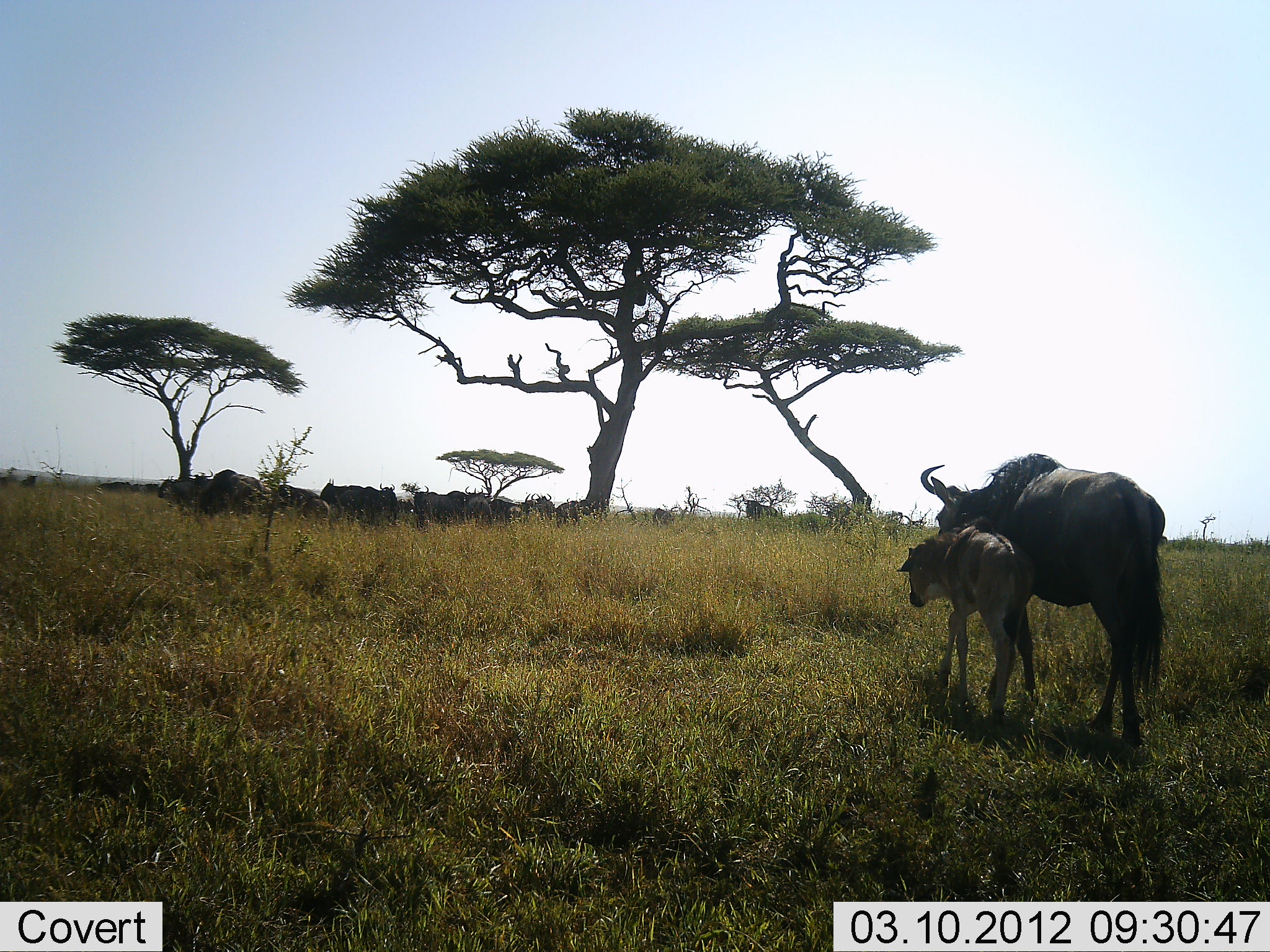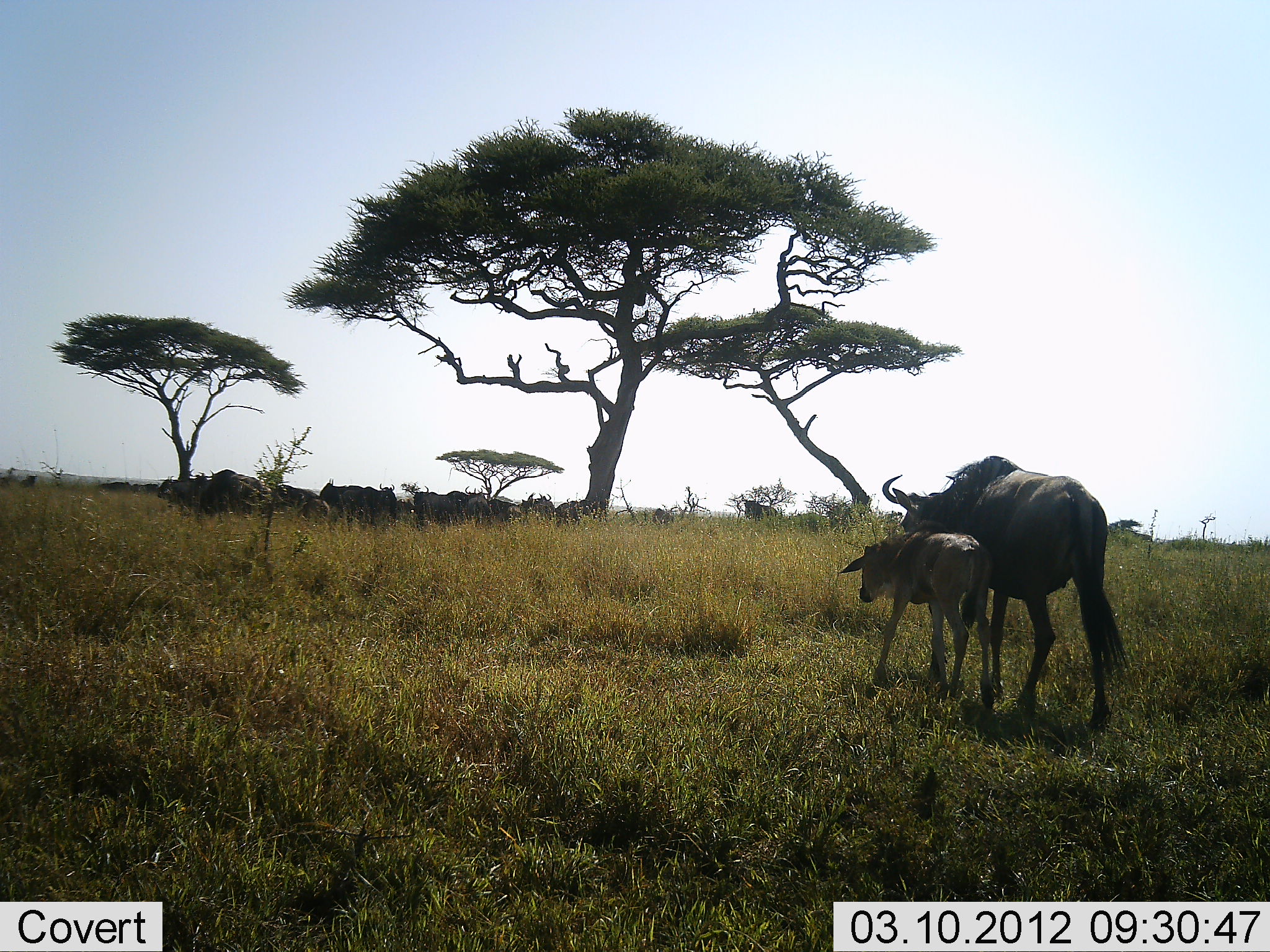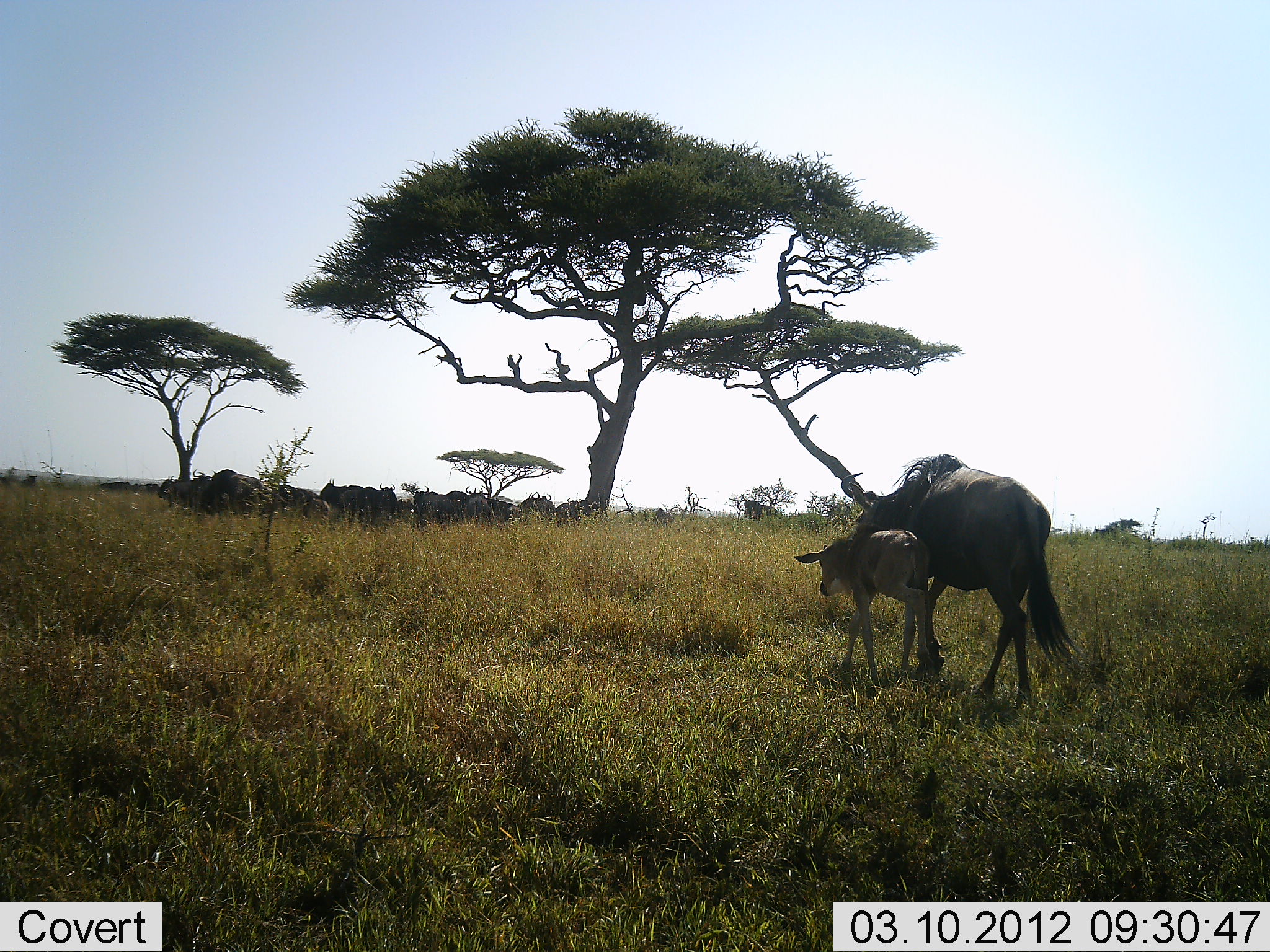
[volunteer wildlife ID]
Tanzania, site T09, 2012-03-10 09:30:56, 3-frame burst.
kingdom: Animalia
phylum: Chordata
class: Mammalia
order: Artiodactyla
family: Bovidae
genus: Connochaetes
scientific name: Connochaetes taurinus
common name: blue wildebeest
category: wildebeest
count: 10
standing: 68%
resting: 16%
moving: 84%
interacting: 0%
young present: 89%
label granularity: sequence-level